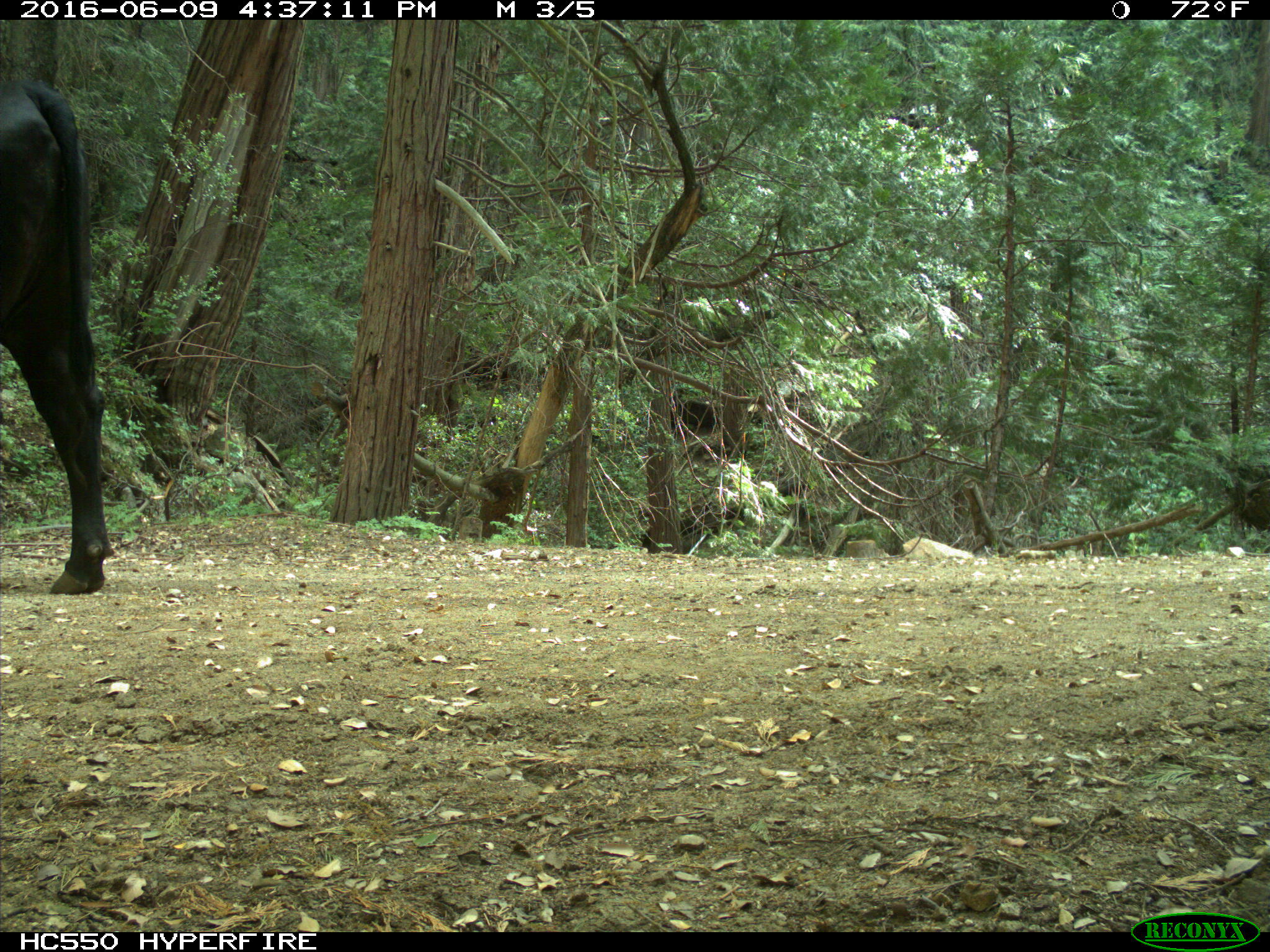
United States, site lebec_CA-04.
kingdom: Animalia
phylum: Chordata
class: Mammalia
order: Artiodactyla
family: Bovidae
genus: Bos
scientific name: Bos taurus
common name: domestic cow